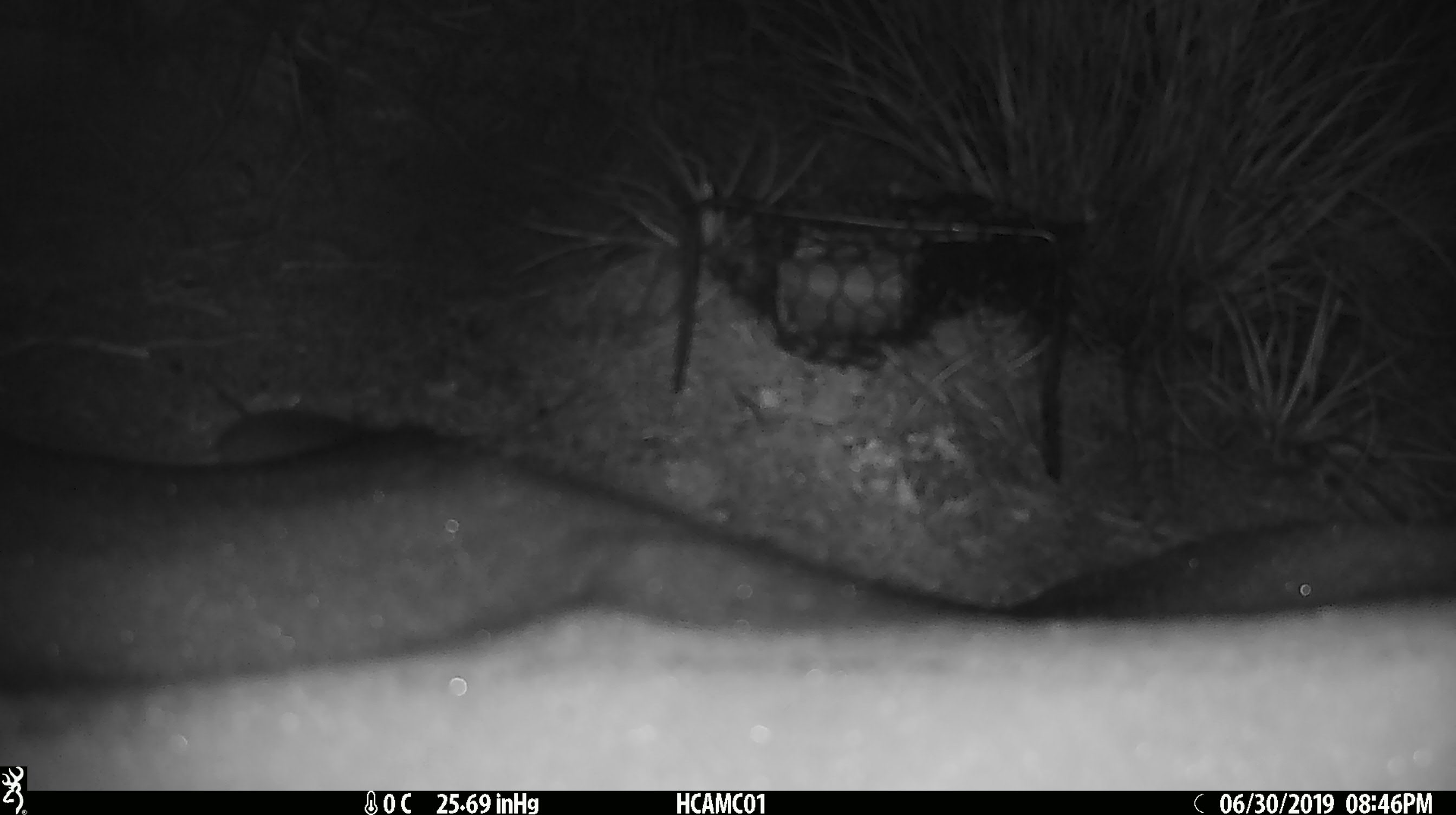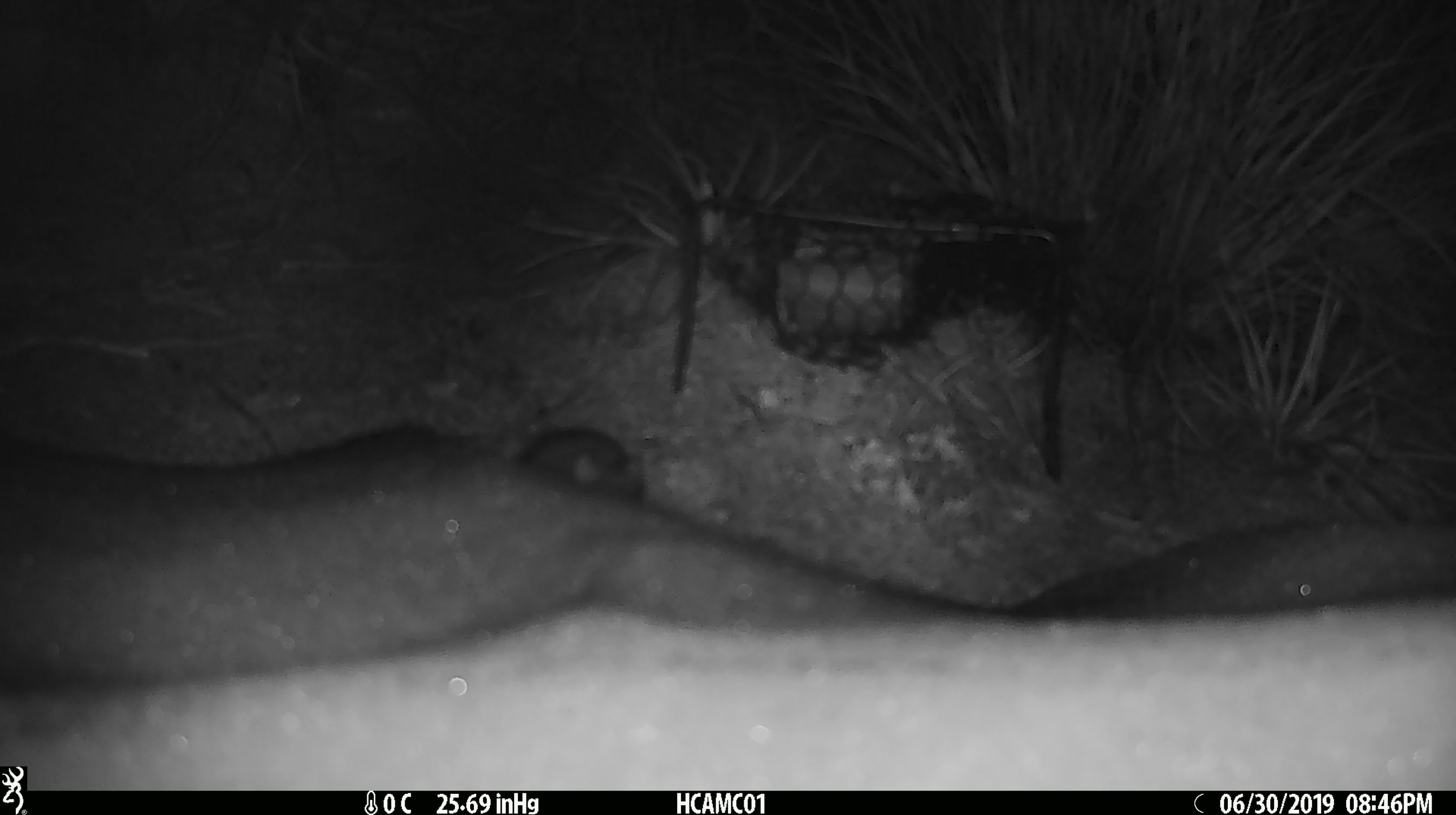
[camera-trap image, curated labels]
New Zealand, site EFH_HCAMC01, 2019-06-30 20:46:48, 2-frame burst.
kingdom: Animalia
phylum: Chordata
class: Mammalia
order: Rodentia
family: Muridae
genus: Mus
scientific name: Mus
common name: mouse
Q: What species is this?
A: Mouse (Mus).